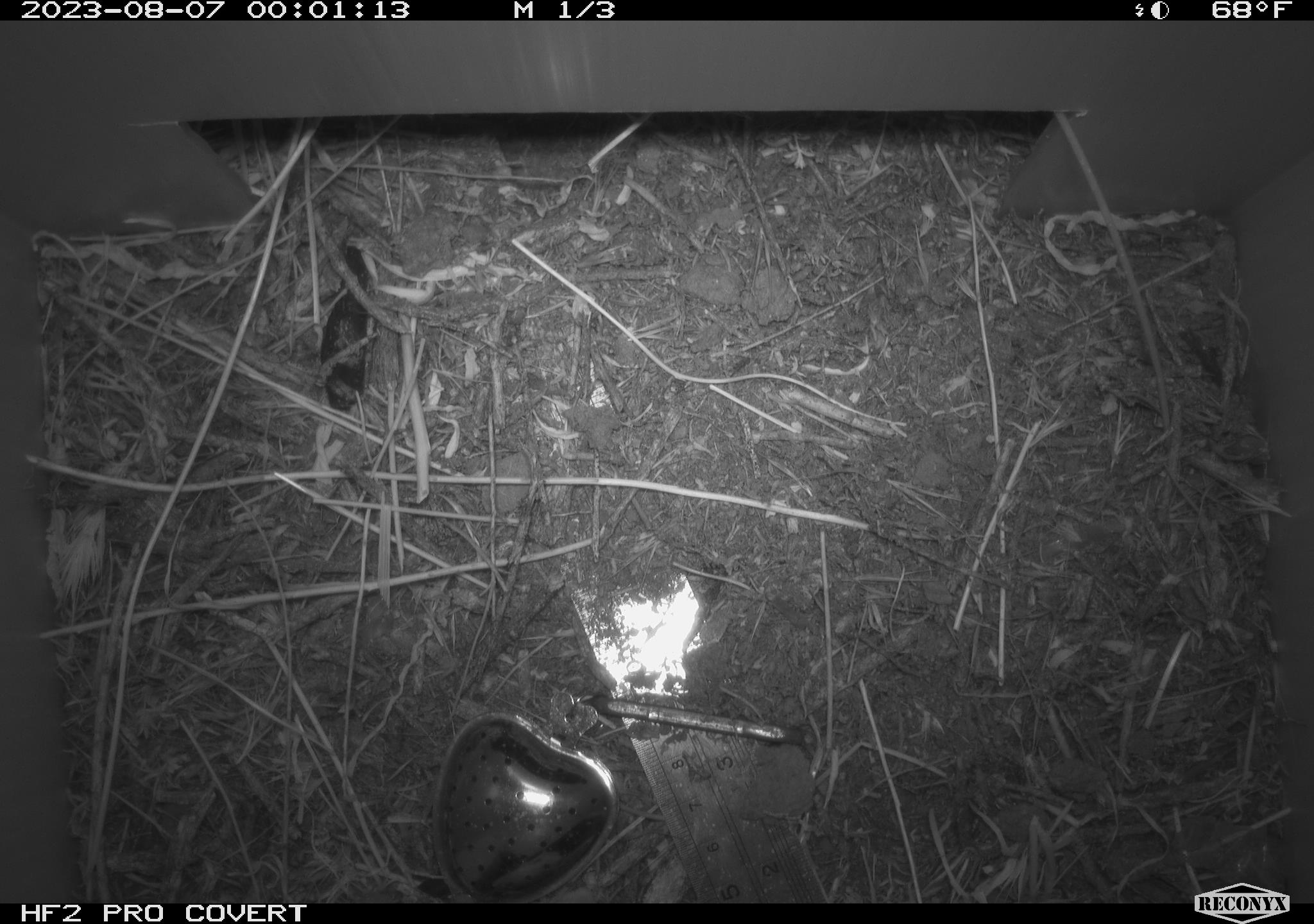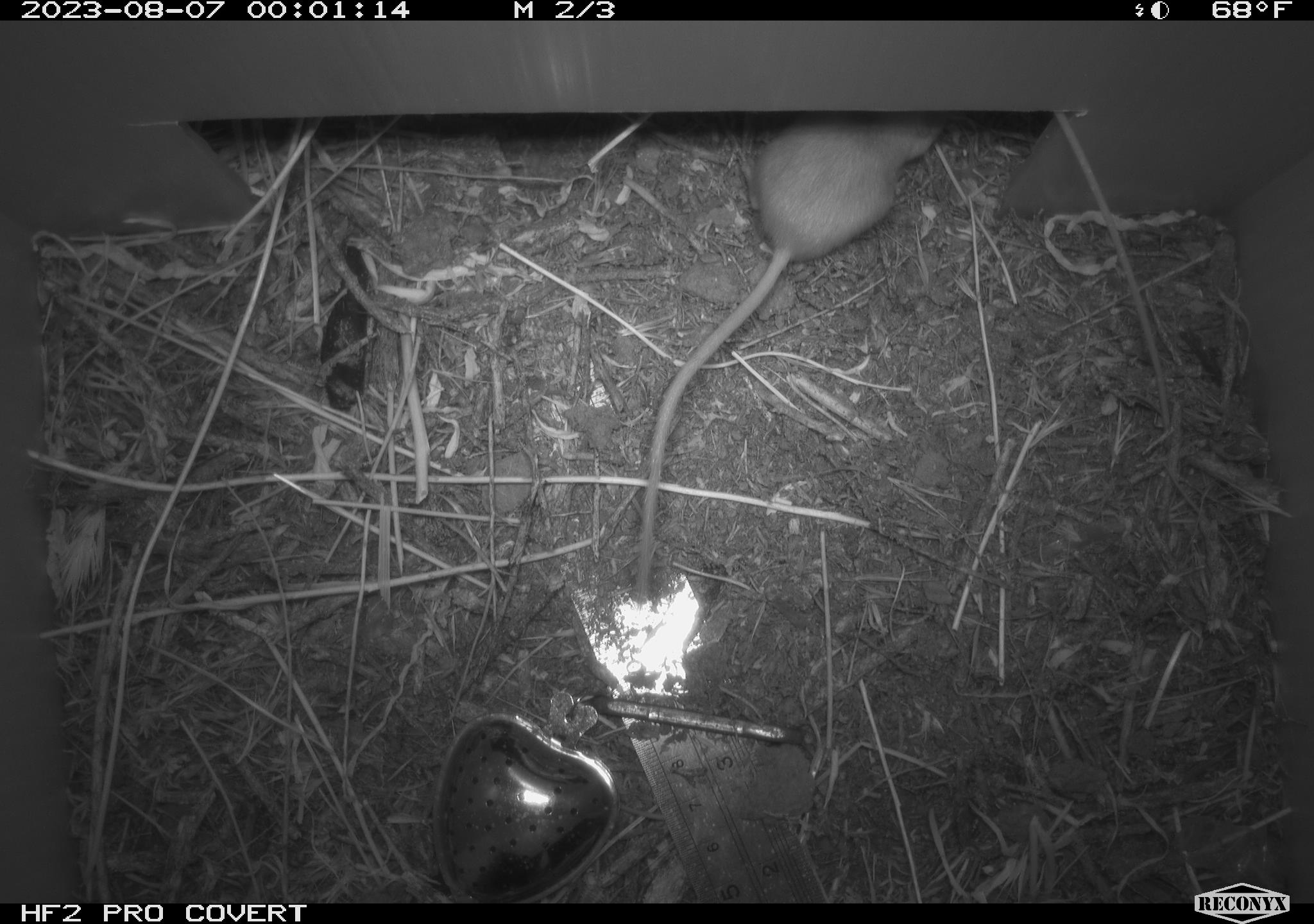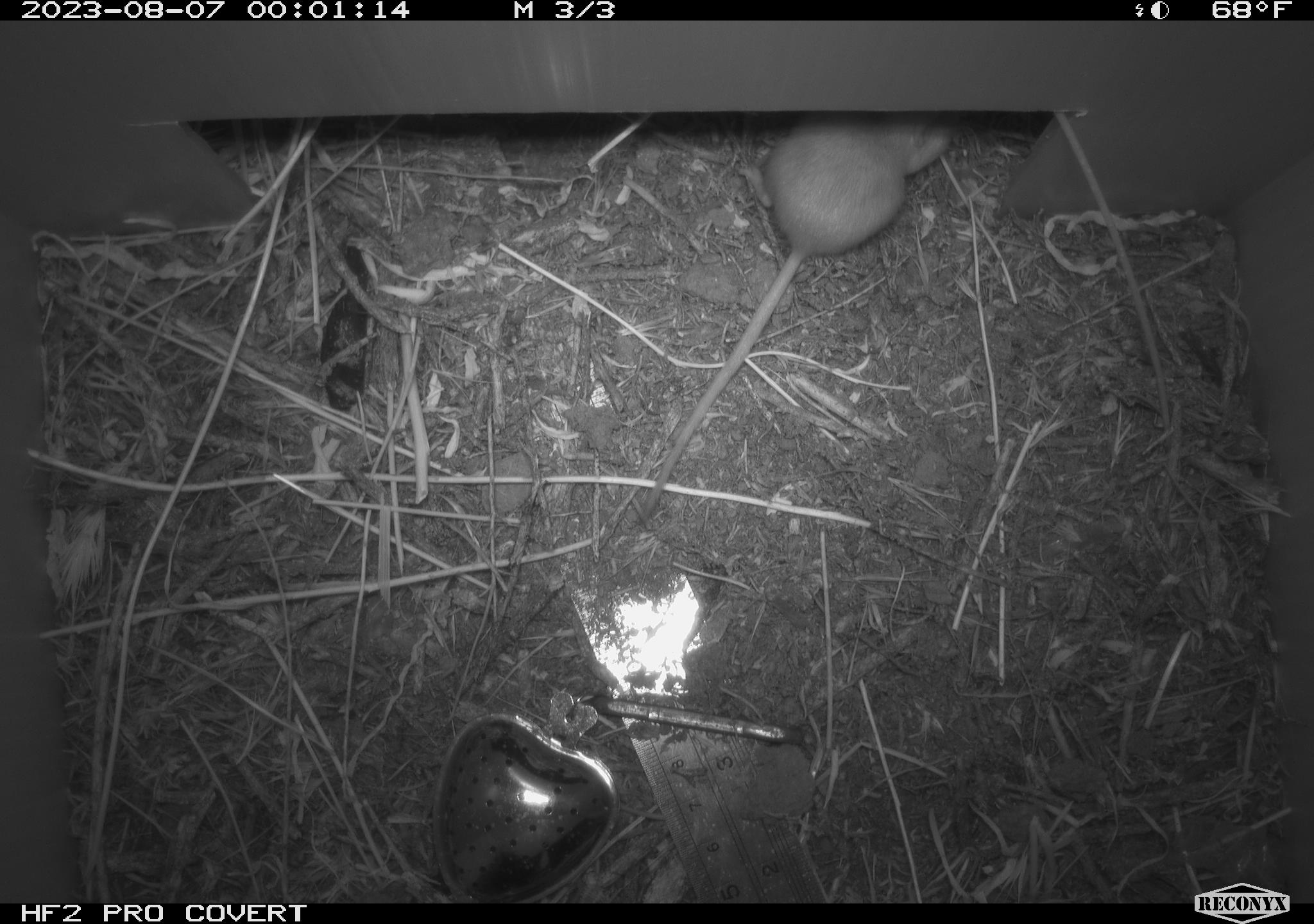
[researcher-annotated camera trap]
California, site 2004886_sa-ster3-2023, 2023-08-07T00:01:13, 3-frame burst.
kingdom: Animalia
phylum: Chordata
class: Mammalia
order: Rodentia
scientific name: Rodentia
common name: mouse species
Mouse species (Rodentia).